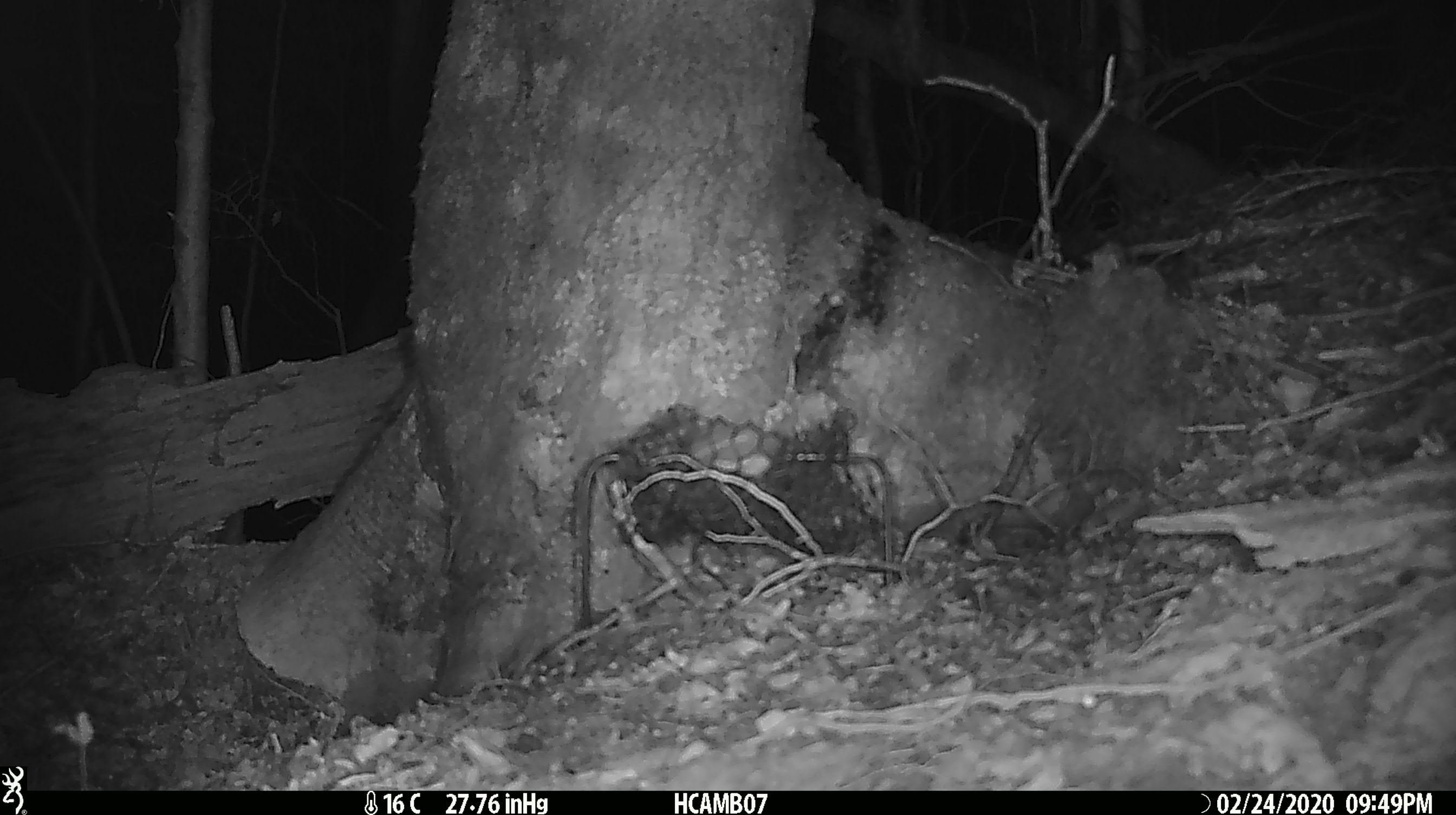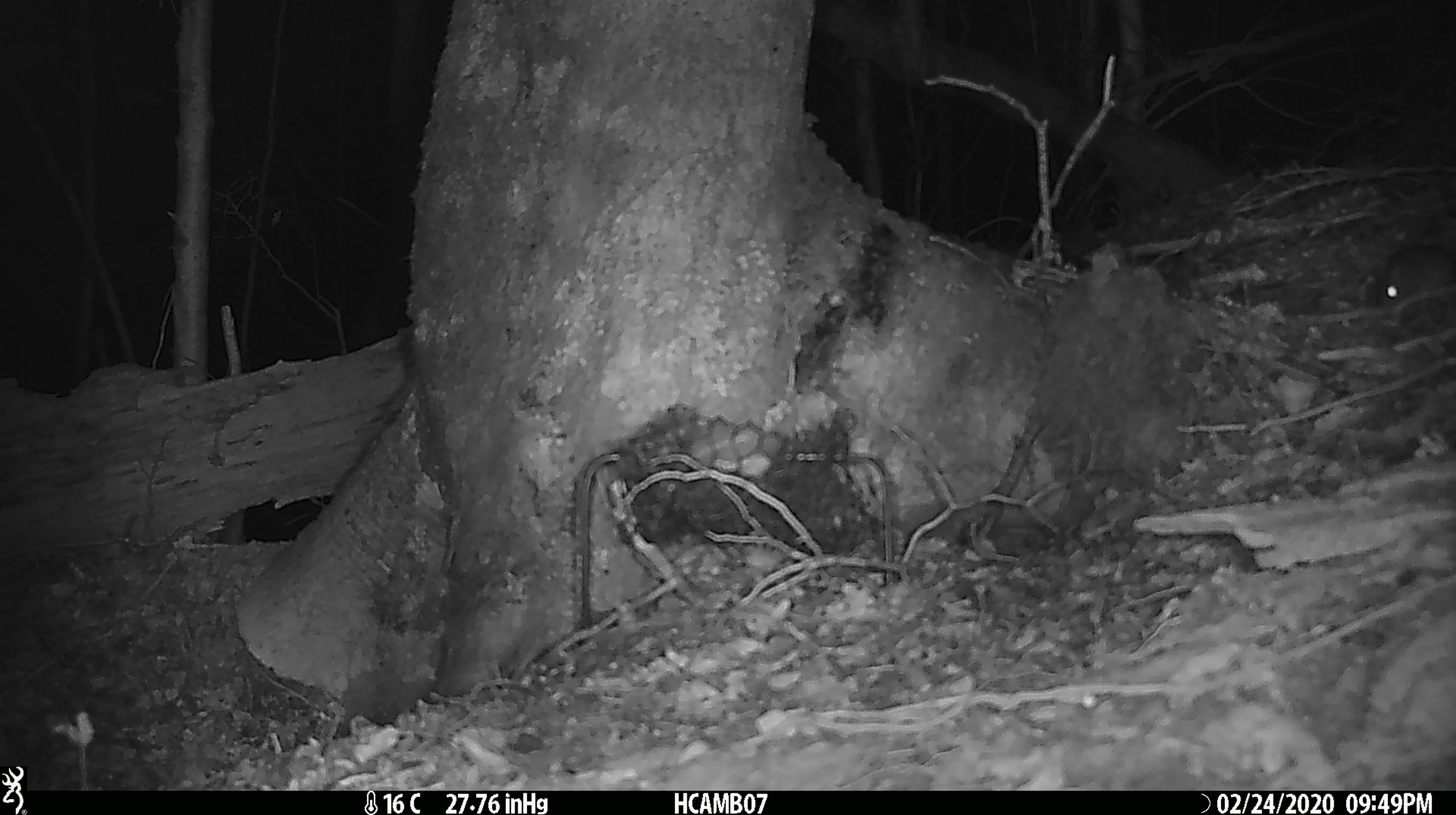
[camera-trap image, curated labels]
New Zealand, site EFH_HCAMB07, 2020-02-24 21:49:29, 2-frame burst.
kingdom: Animalia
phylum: Chordata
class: Mammalia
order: Rodentia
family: Muridae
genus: Mus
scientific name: Mus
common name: mouse